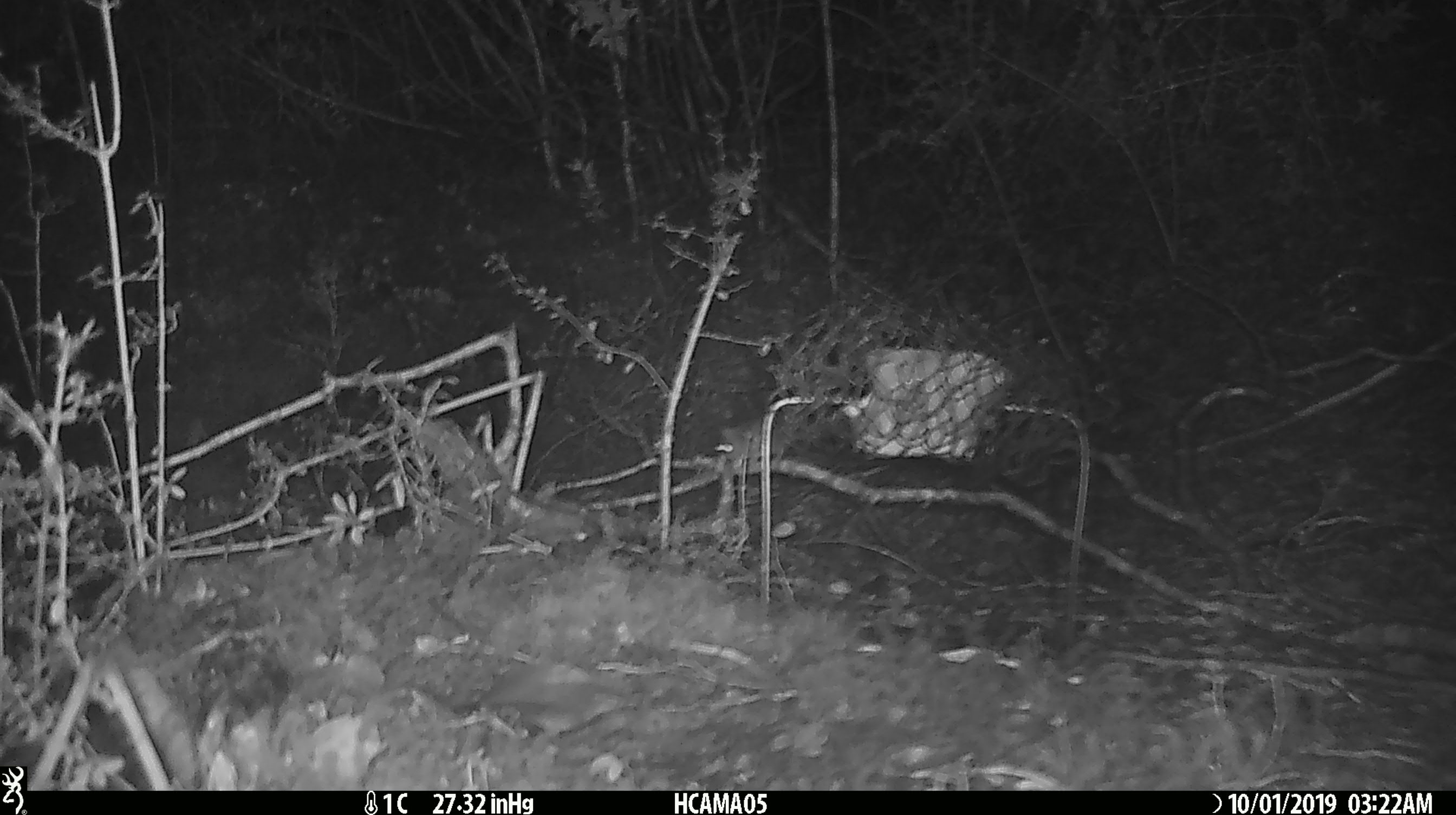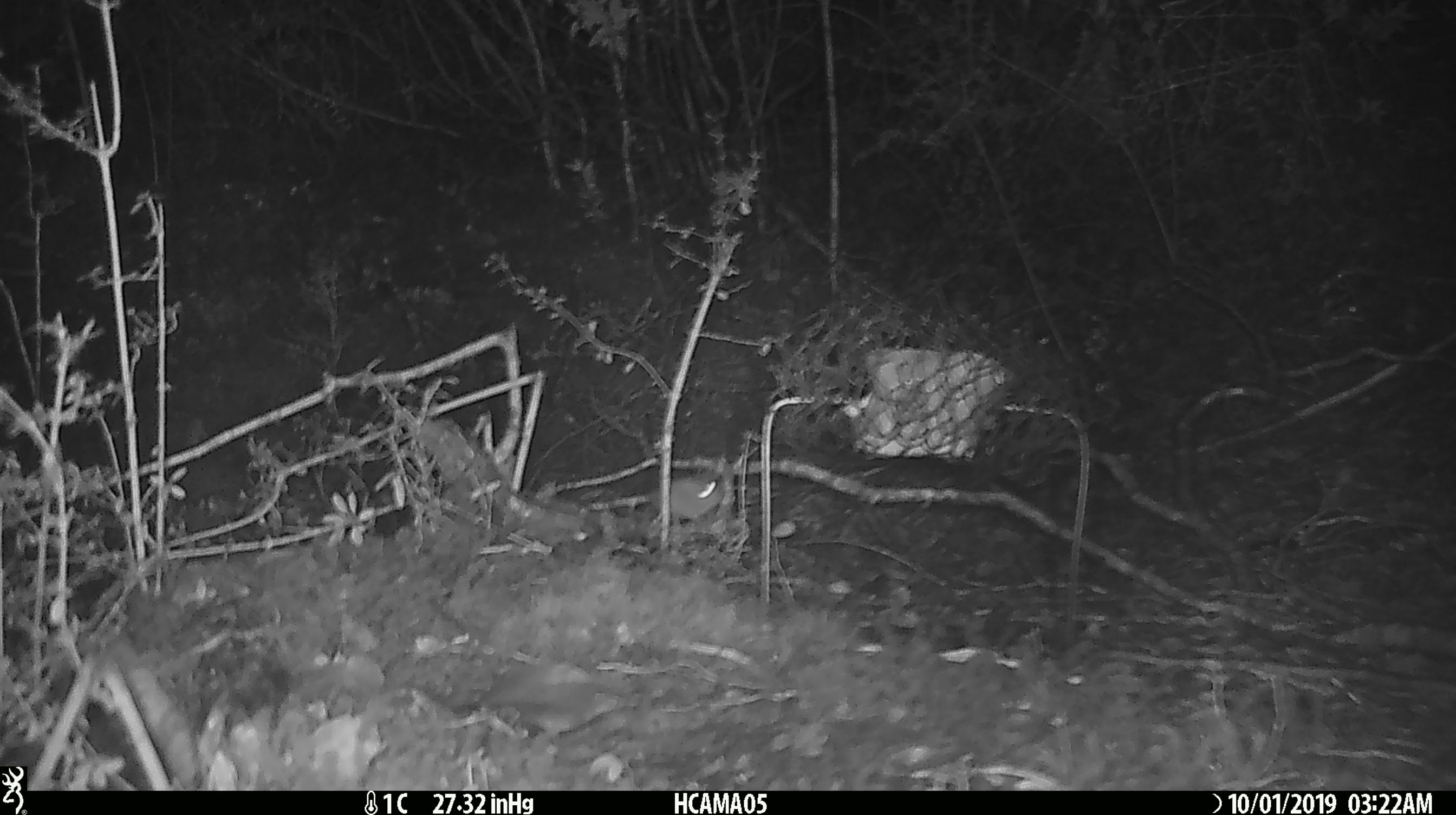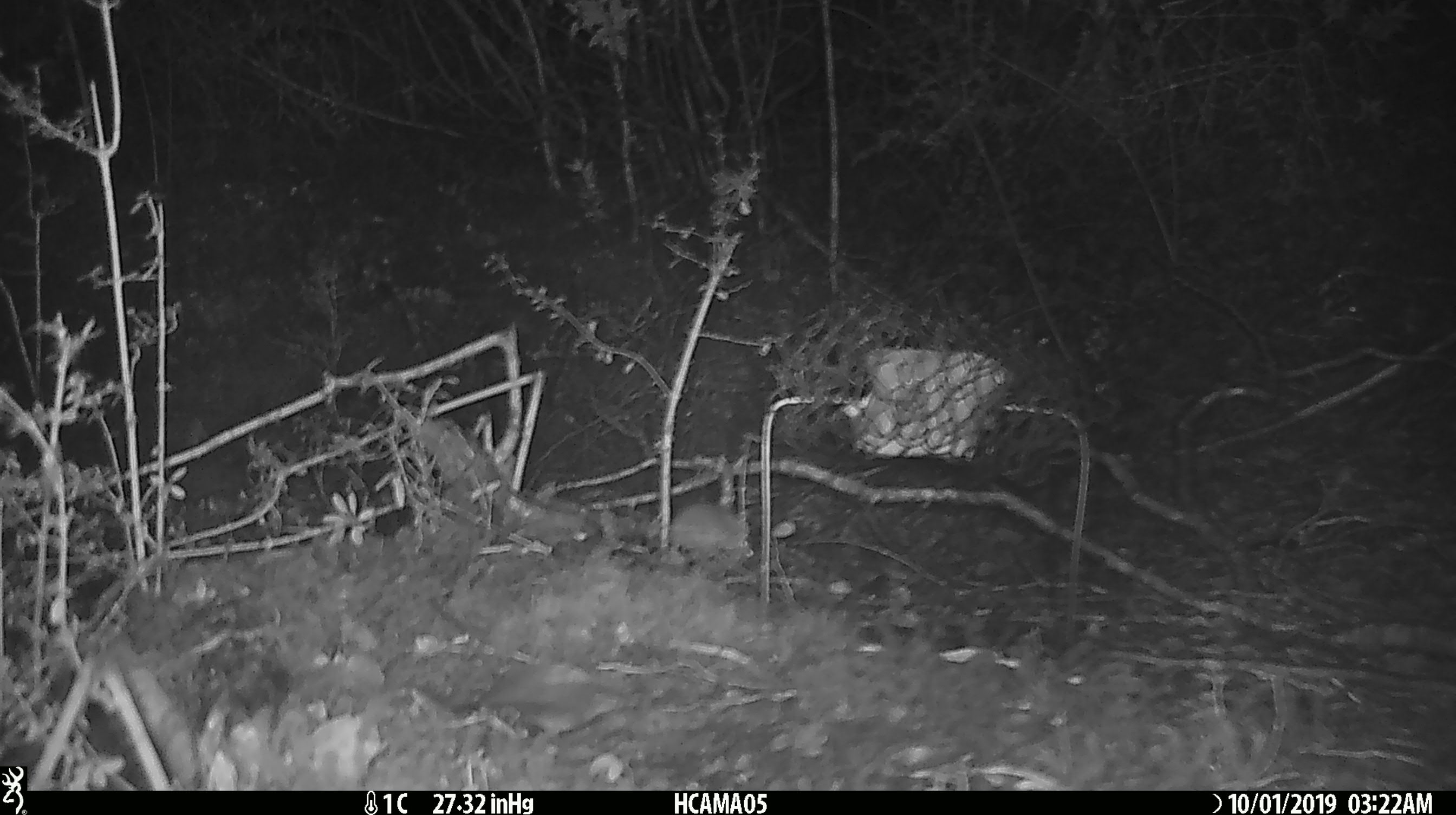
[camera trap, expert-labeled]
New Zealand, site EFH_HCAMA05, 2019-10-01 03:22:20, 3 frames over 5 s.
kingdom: Animalia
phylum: Chordata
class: Mammalia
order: Rodentia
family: Muridae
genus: Mus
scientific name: Mus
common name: mouse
Mouse (Mus).